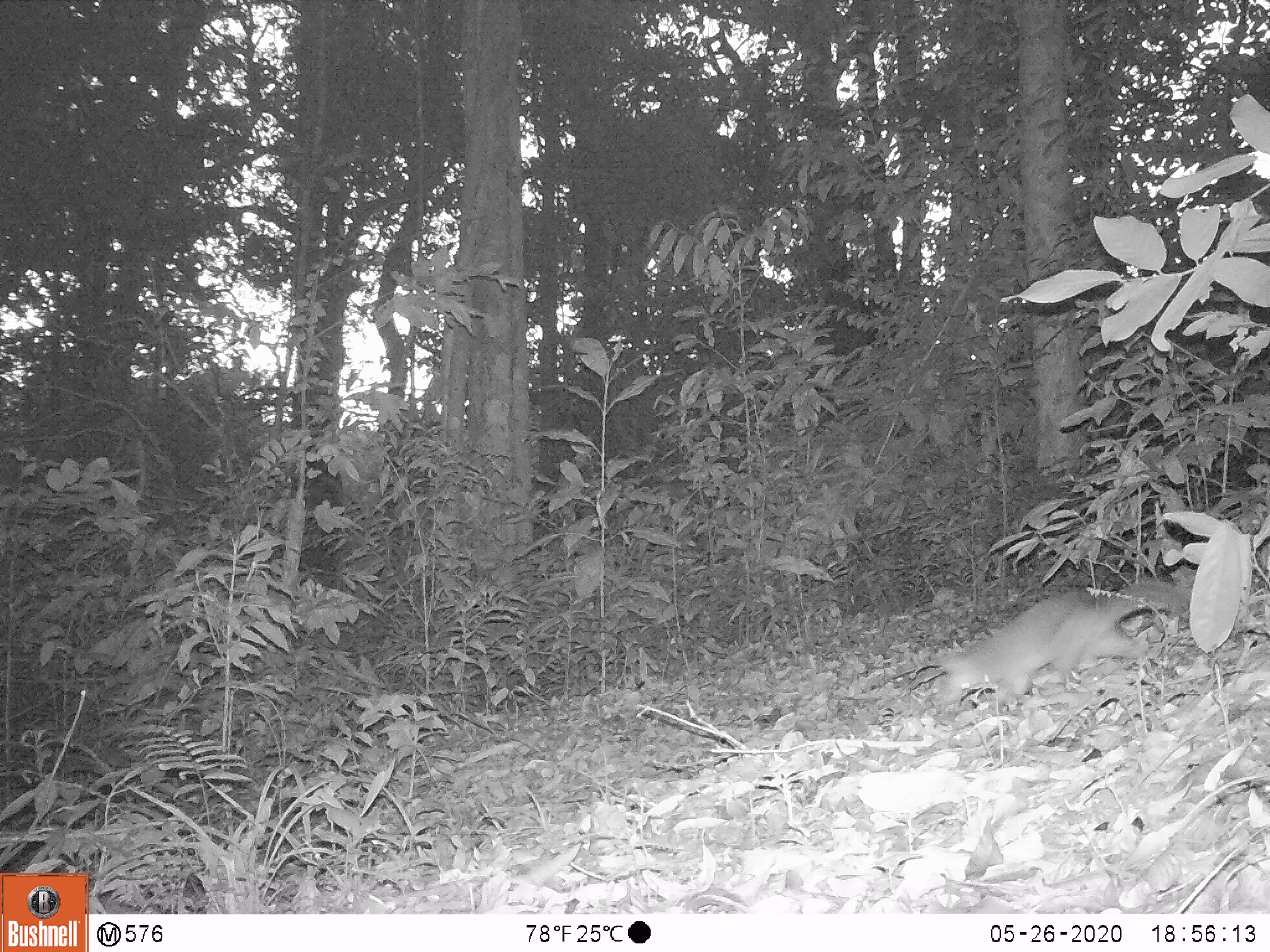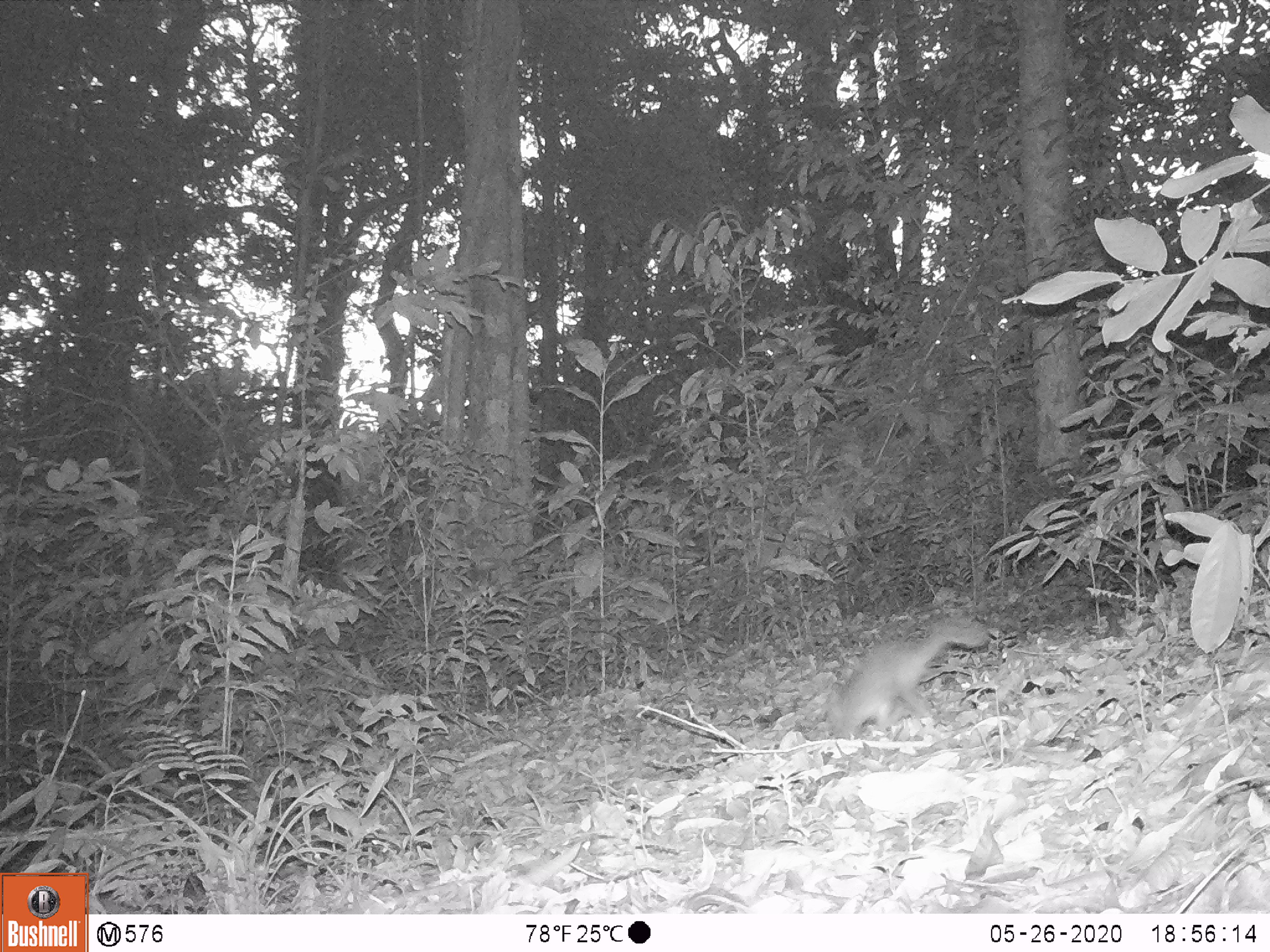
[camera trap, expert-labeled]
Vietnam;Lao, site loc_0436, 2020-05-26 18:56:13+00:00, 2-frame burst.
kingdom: Animalia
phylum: Chordata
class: Mammalia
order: Carnivora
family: Mustelidae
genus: Melogale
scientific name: Melogale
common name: ferret badger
Ferret badger (Melogale). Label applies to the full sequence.